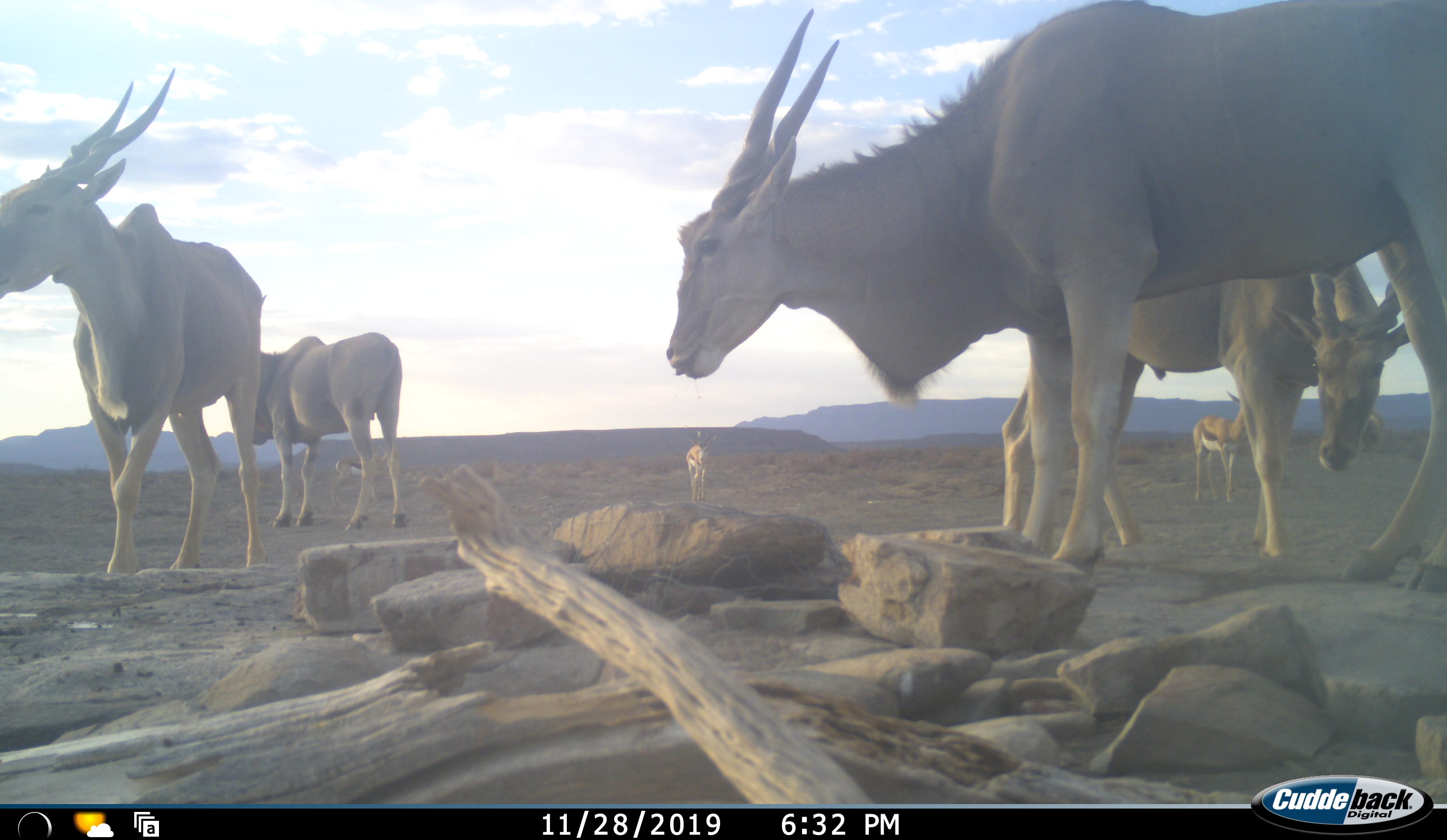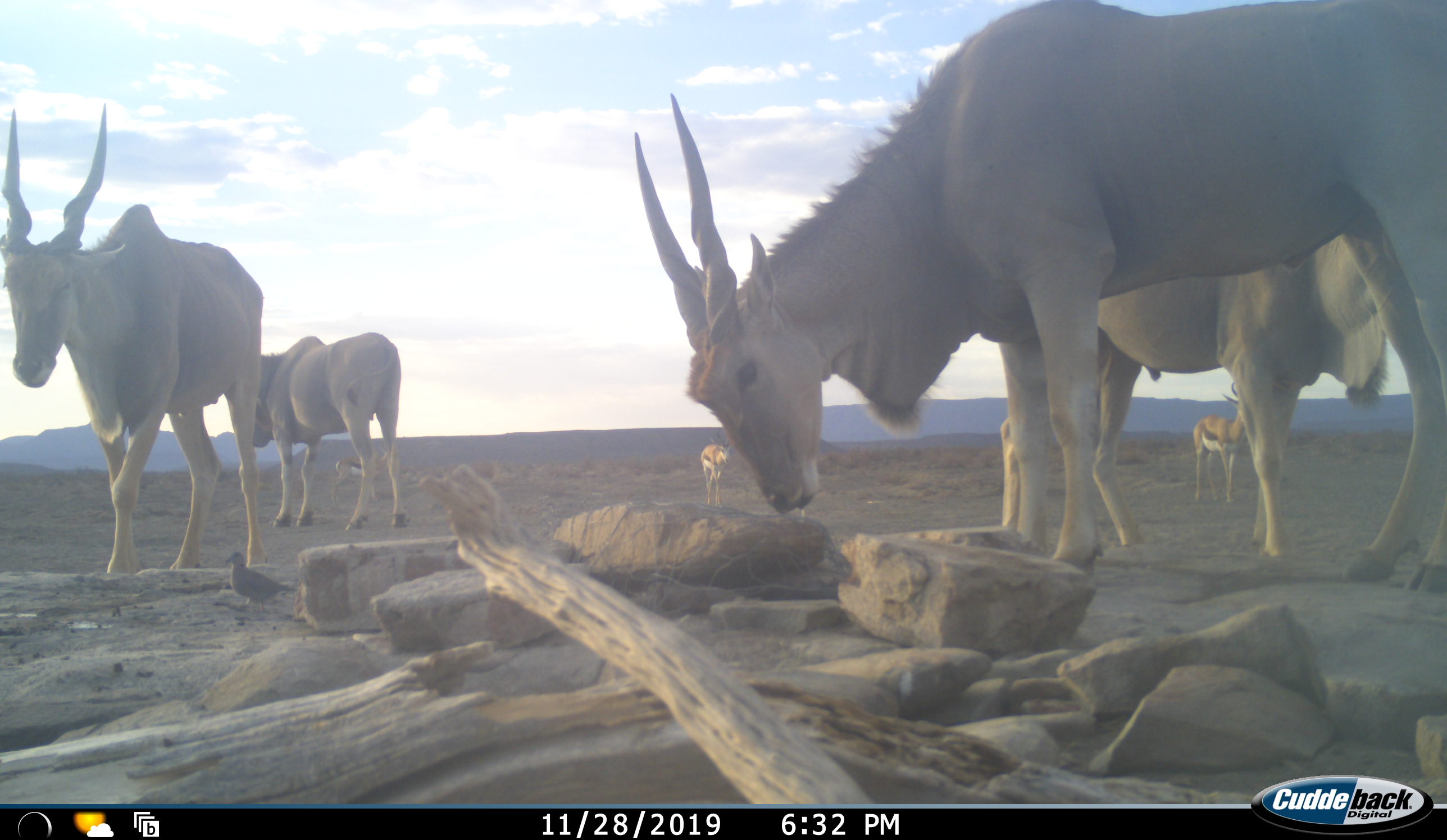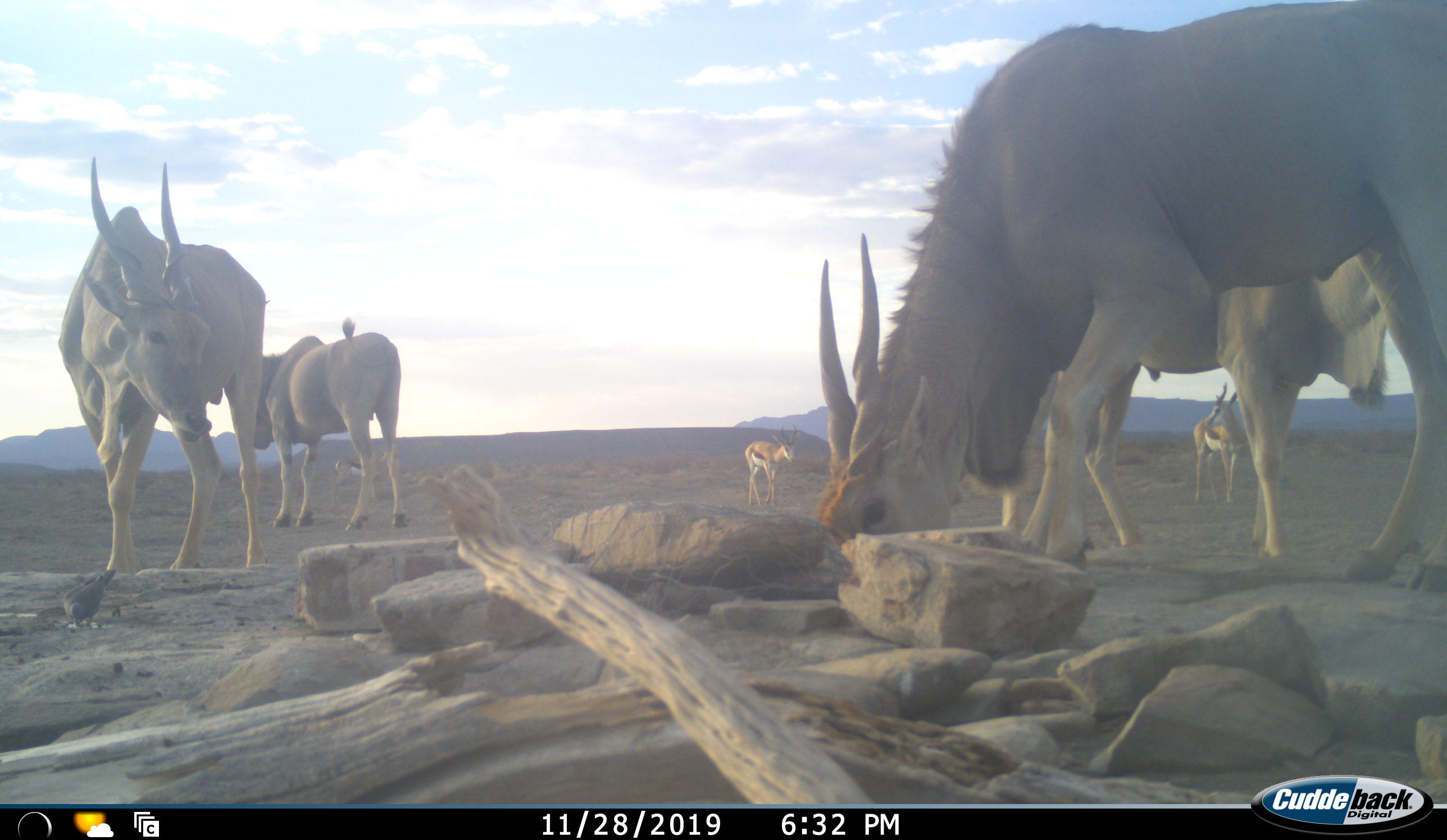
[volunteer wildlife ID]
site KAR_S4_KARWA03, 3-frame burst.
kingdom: Animalia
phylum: Chordata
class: Mammalia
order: Artiodactyla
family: Bovidae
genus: Tragelaphus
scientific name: Tragelaphus oryx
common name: eland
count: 4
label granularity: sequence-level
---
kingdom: Animalia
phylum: Chordata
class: Mammalia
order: Artiodactyla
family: Bovidae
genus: Antidorcas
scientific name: Antidorcas marsupialis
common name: springbok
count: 2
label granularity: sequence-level